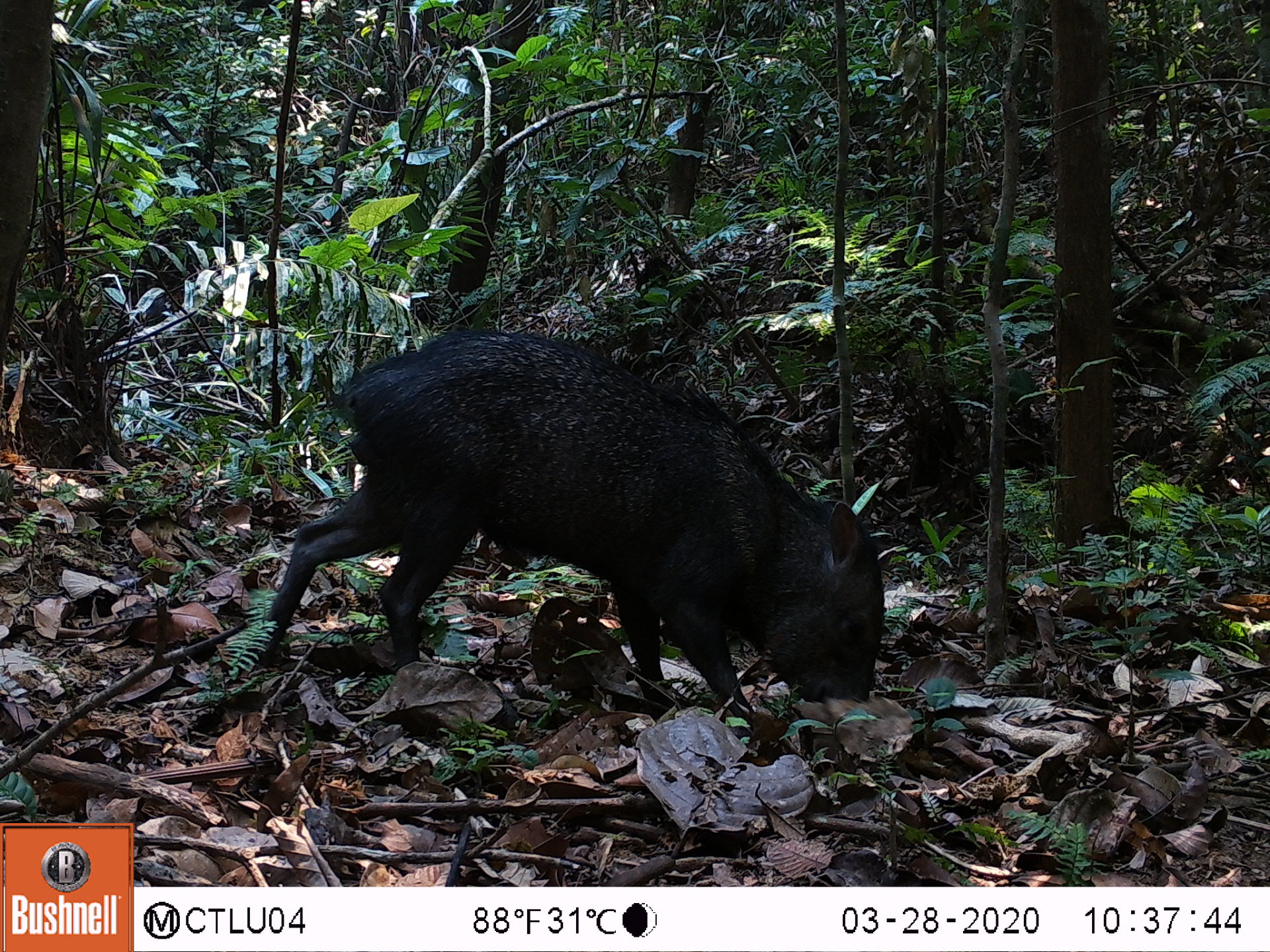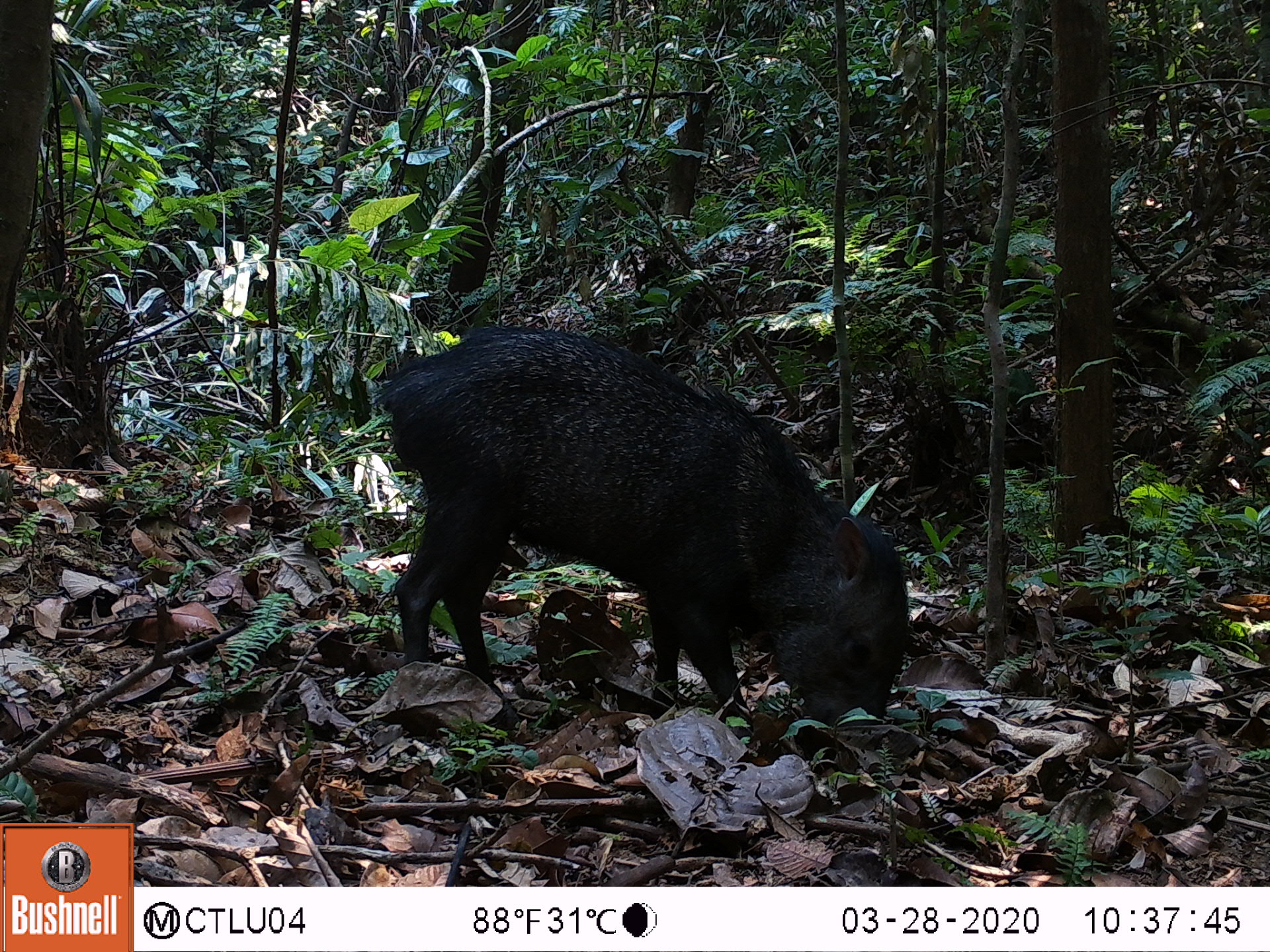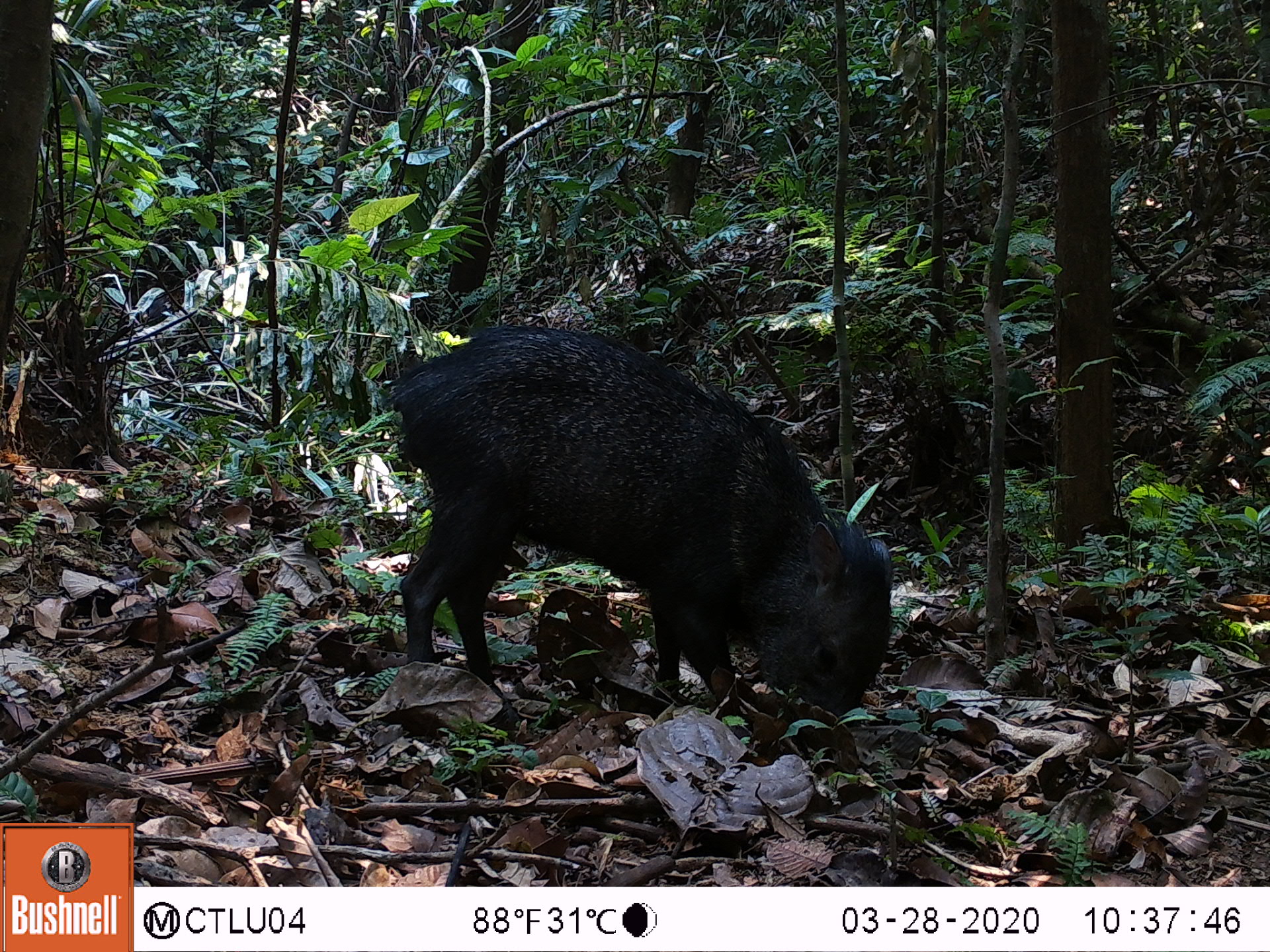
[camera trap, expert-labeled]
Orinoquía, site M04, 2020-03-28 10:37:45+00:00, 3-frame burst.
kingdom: Animalia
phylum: Chordata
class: Mammalia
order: Artiodactyla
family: Tayassuidae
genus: Pecari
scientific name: Pecari tajacu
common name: collared peccary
Collared peccary (Pecari tajacu).